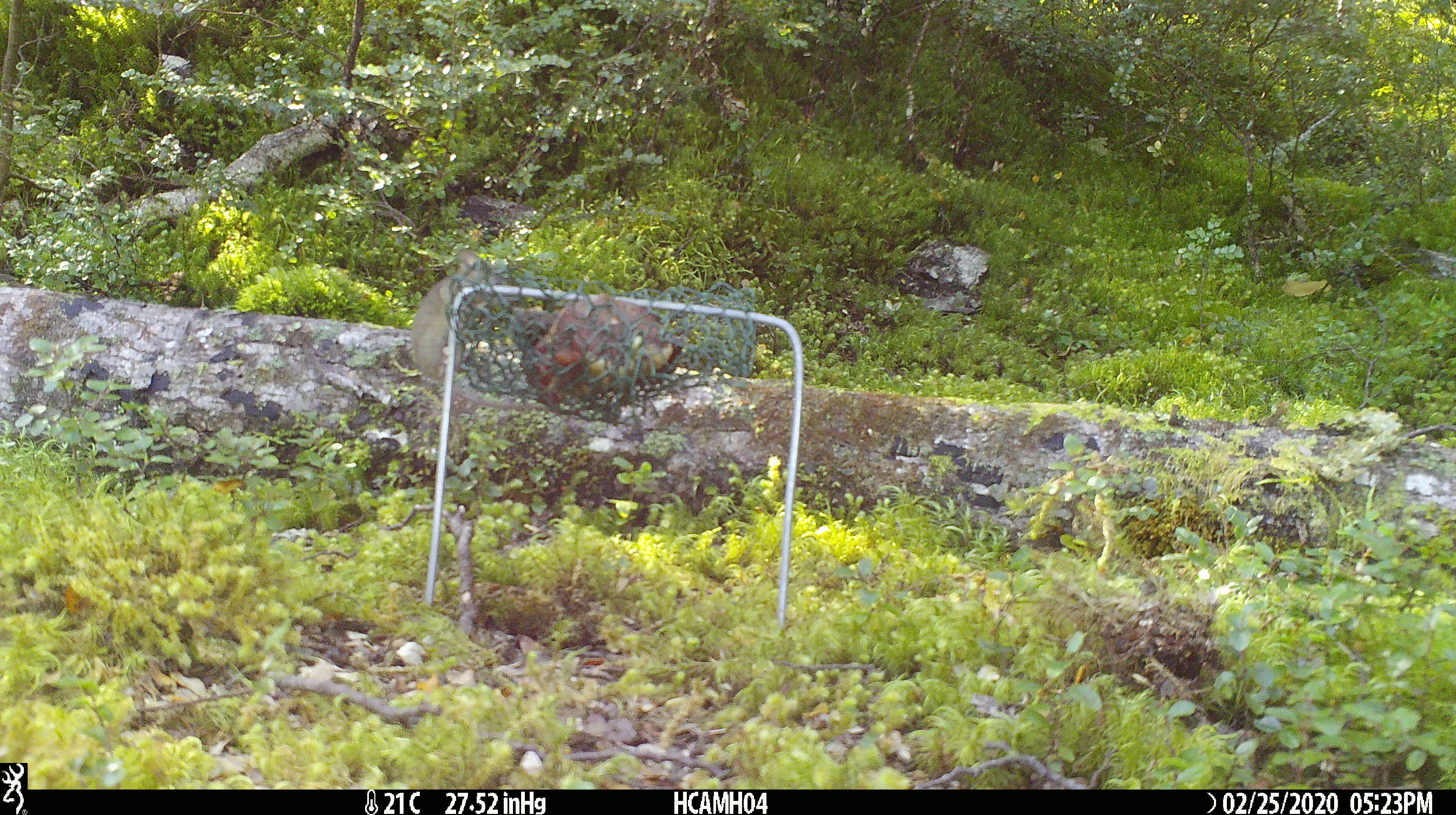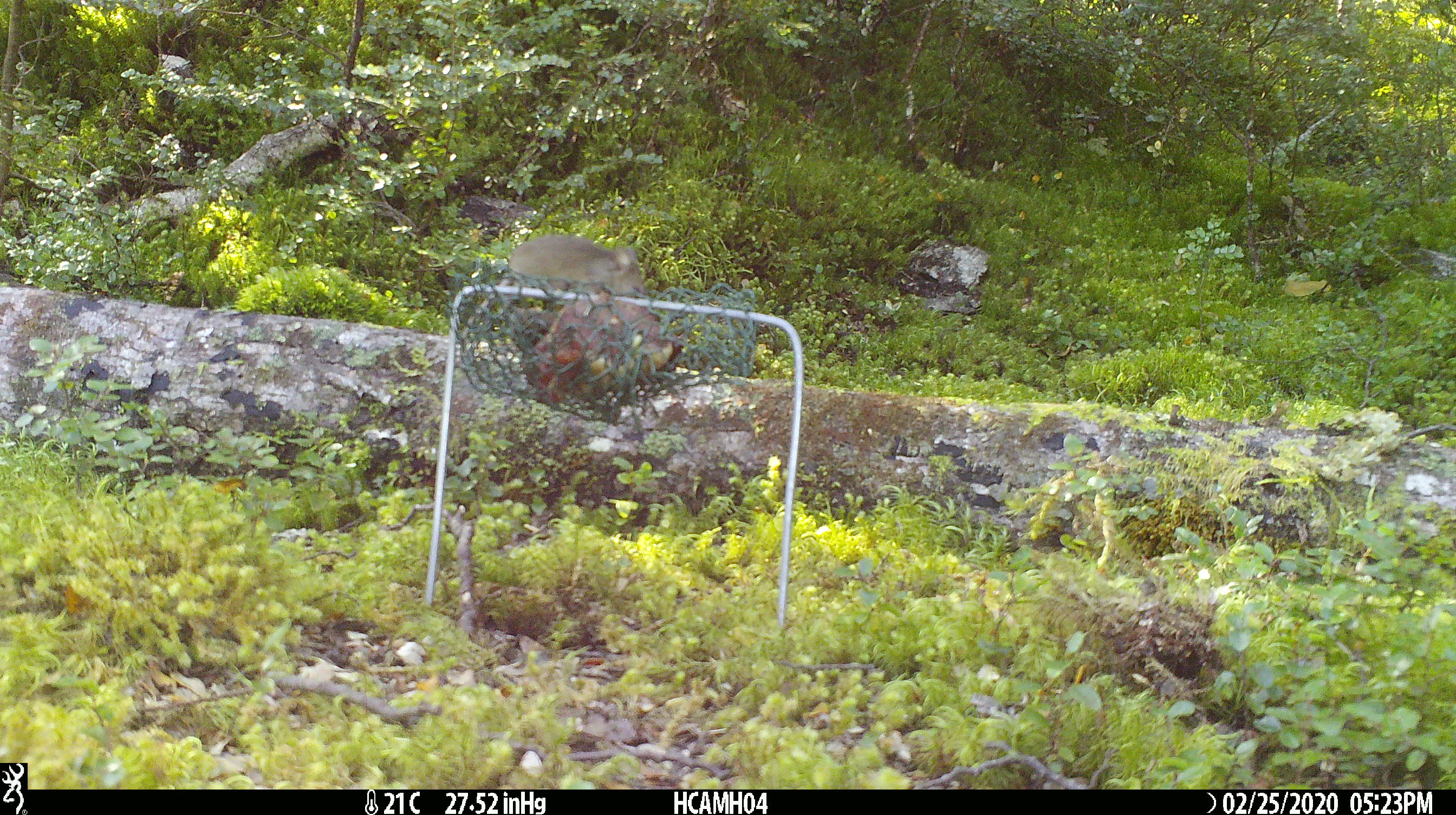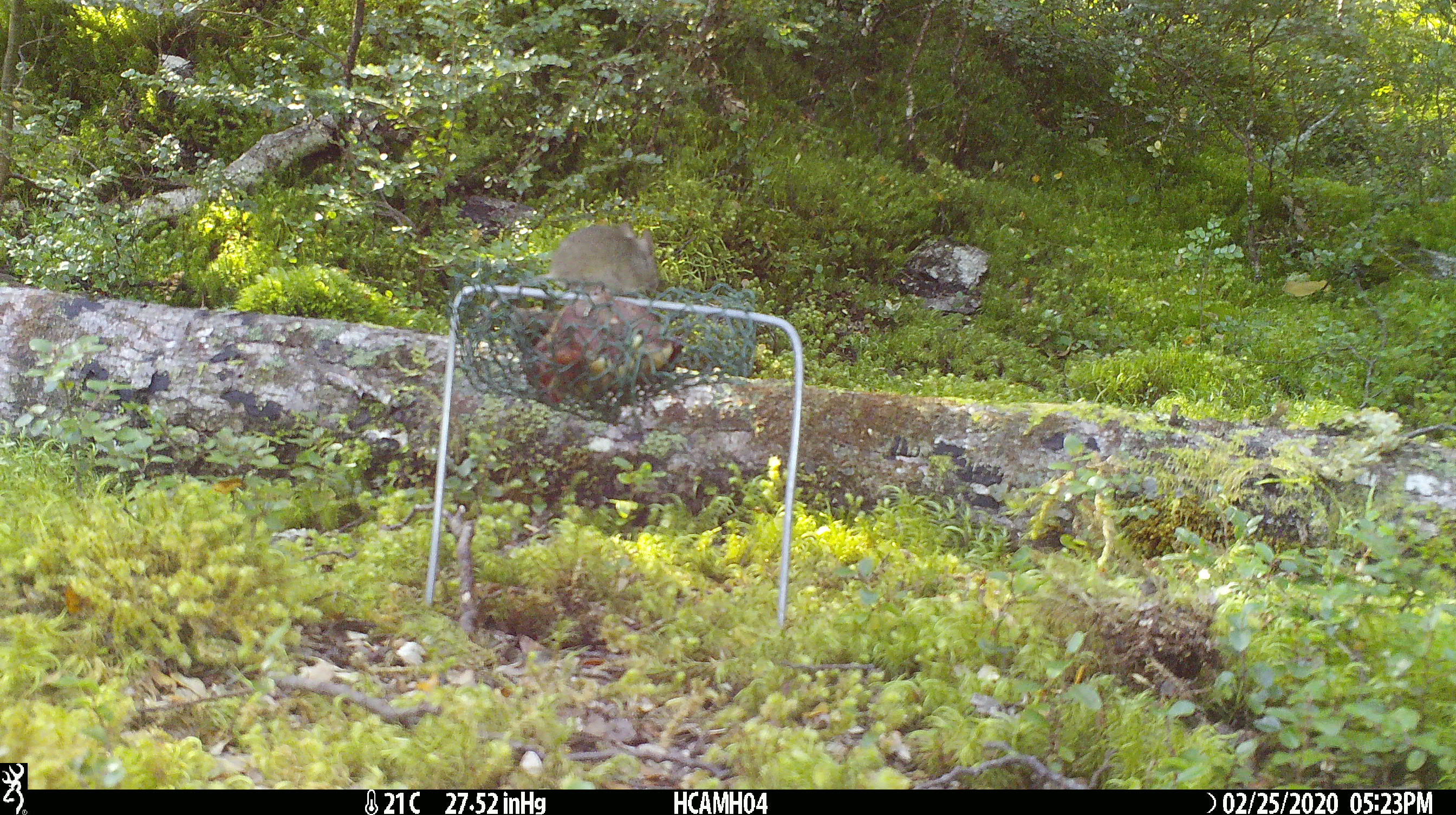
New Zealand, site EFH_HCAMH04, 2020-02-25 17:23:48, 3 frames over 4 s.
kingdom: Animalia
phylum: Chordata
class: Mammalia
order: Rodentia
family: Muridae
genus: Mus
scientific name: Mus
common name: mouse